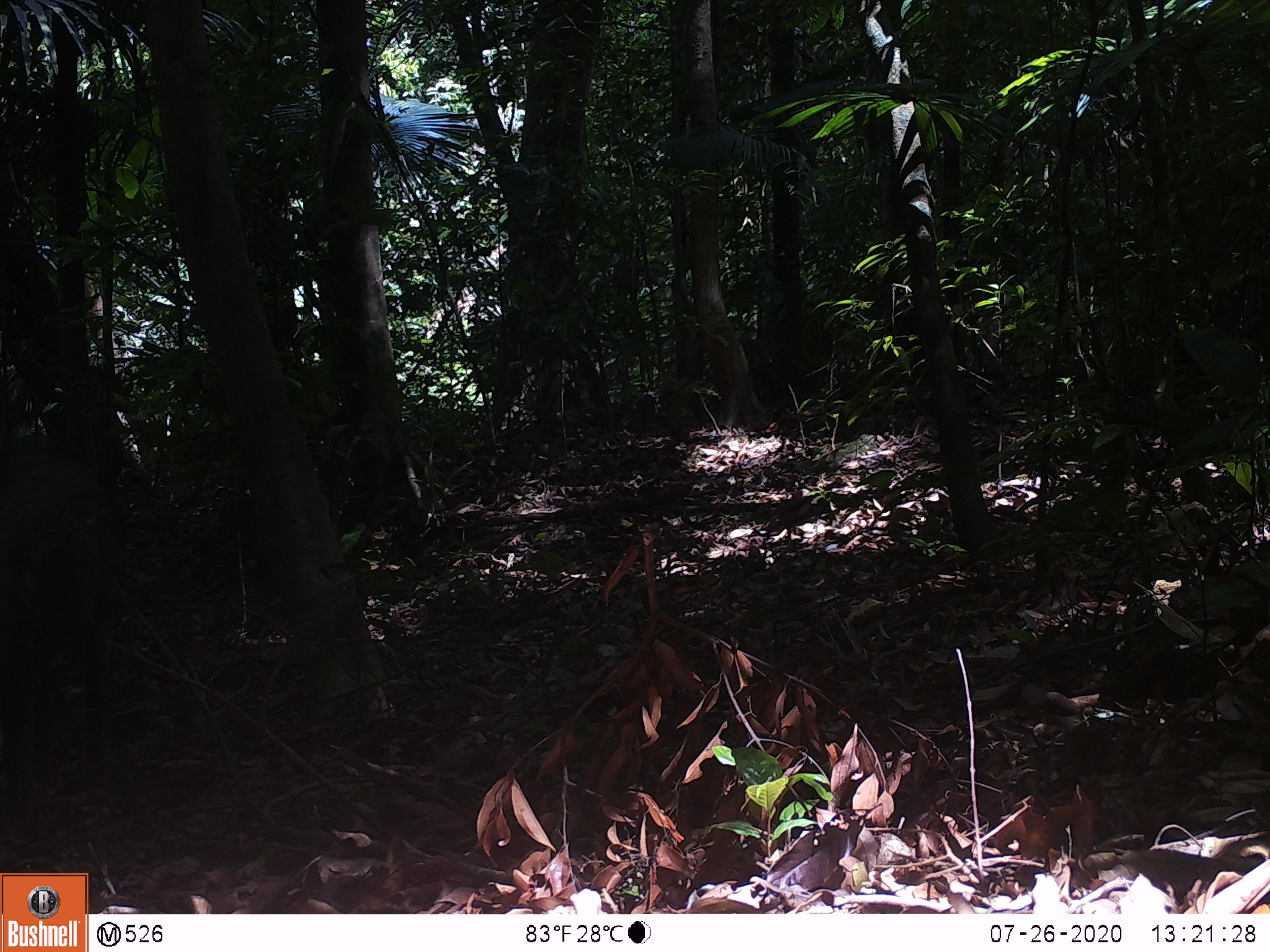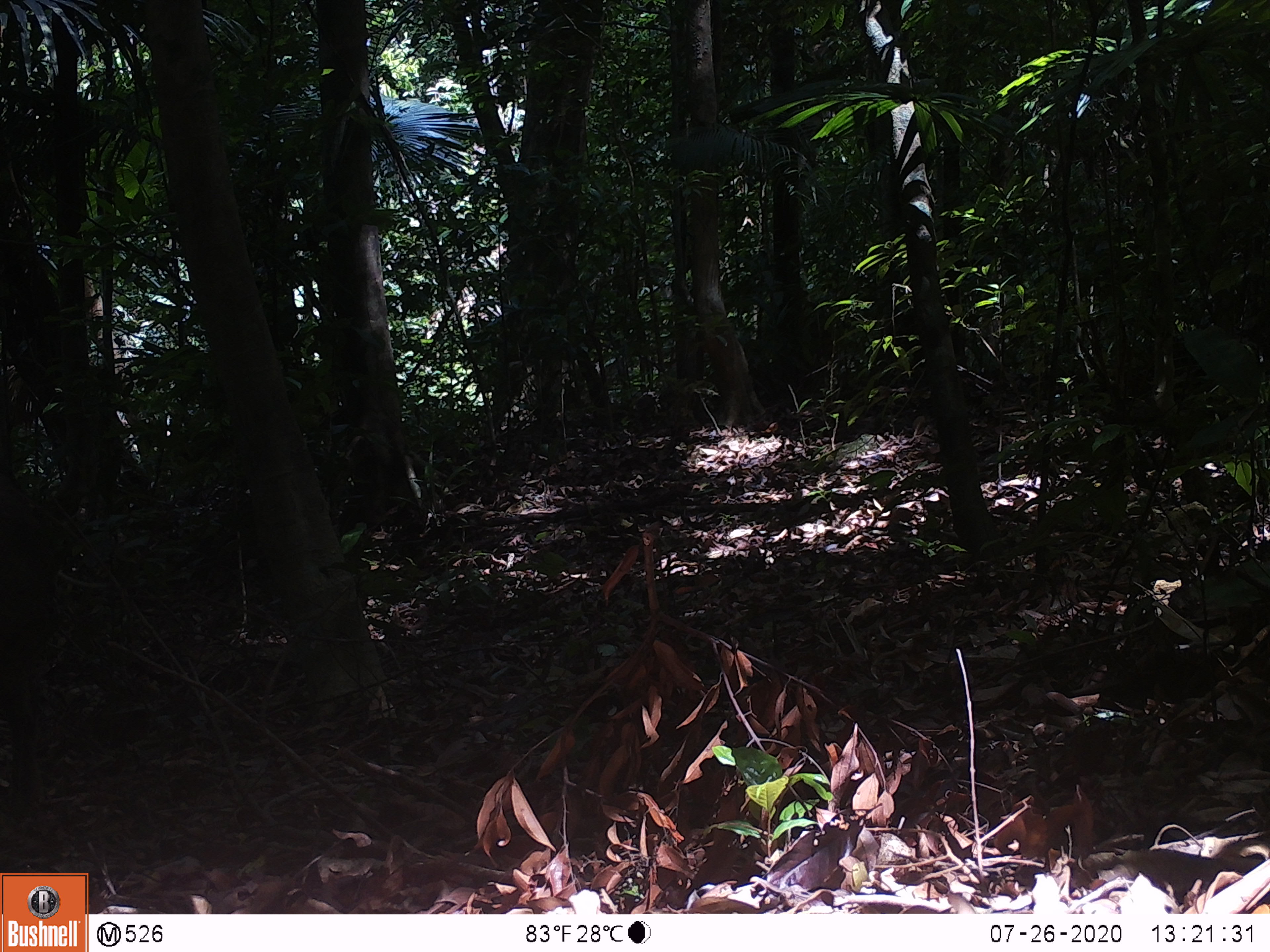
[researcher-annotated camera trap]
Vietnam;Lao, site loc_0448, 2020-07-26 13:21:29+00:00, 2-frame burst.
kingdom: Animalia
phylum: Chordata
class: Mammalia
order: Artiodactyla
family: Suidae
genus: Sus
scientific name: Sus scrofa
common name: eurasian wild pig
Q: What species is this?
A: Eurasian wild pig (Sus scrofa).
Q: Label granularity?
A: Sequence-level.